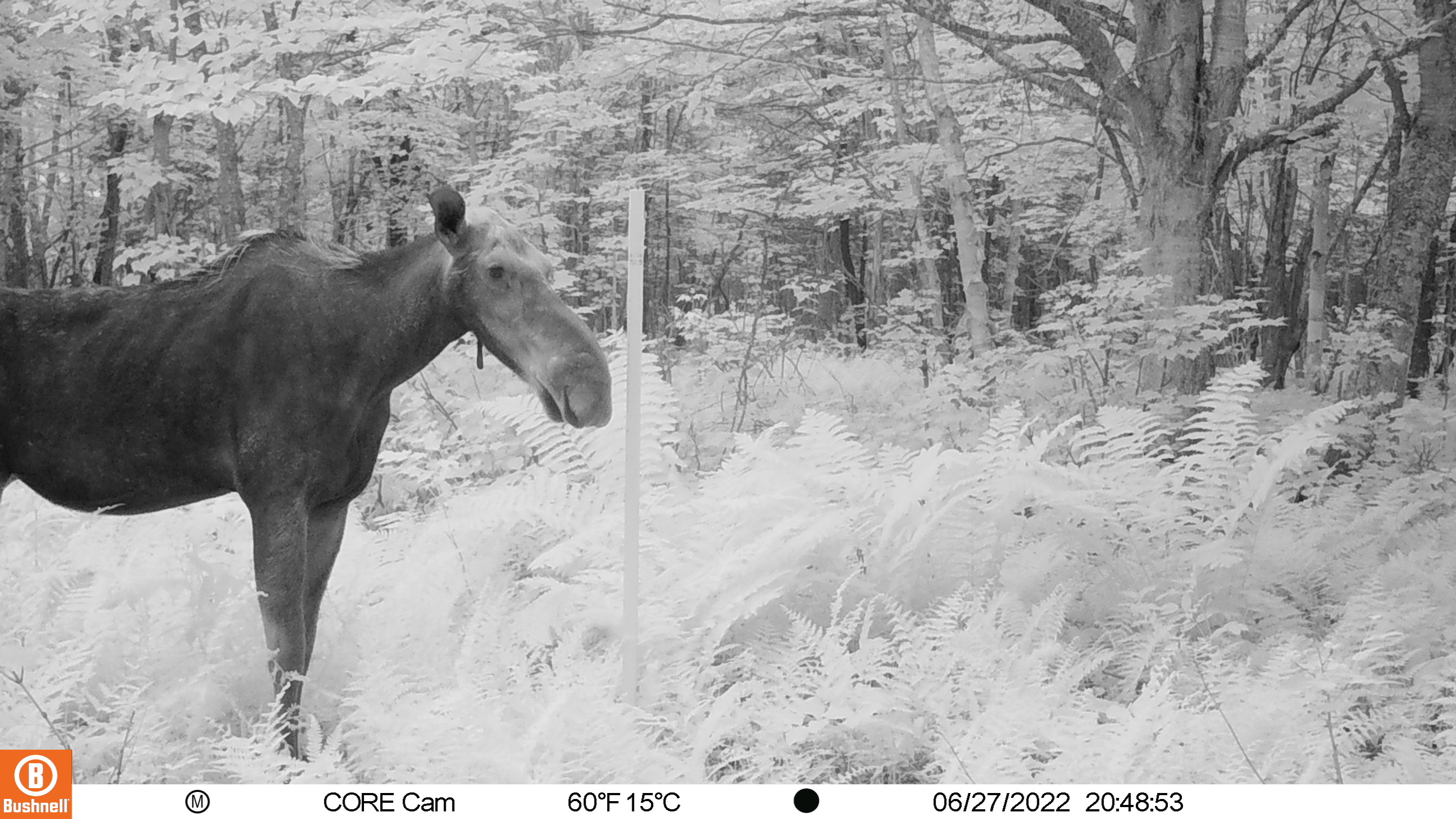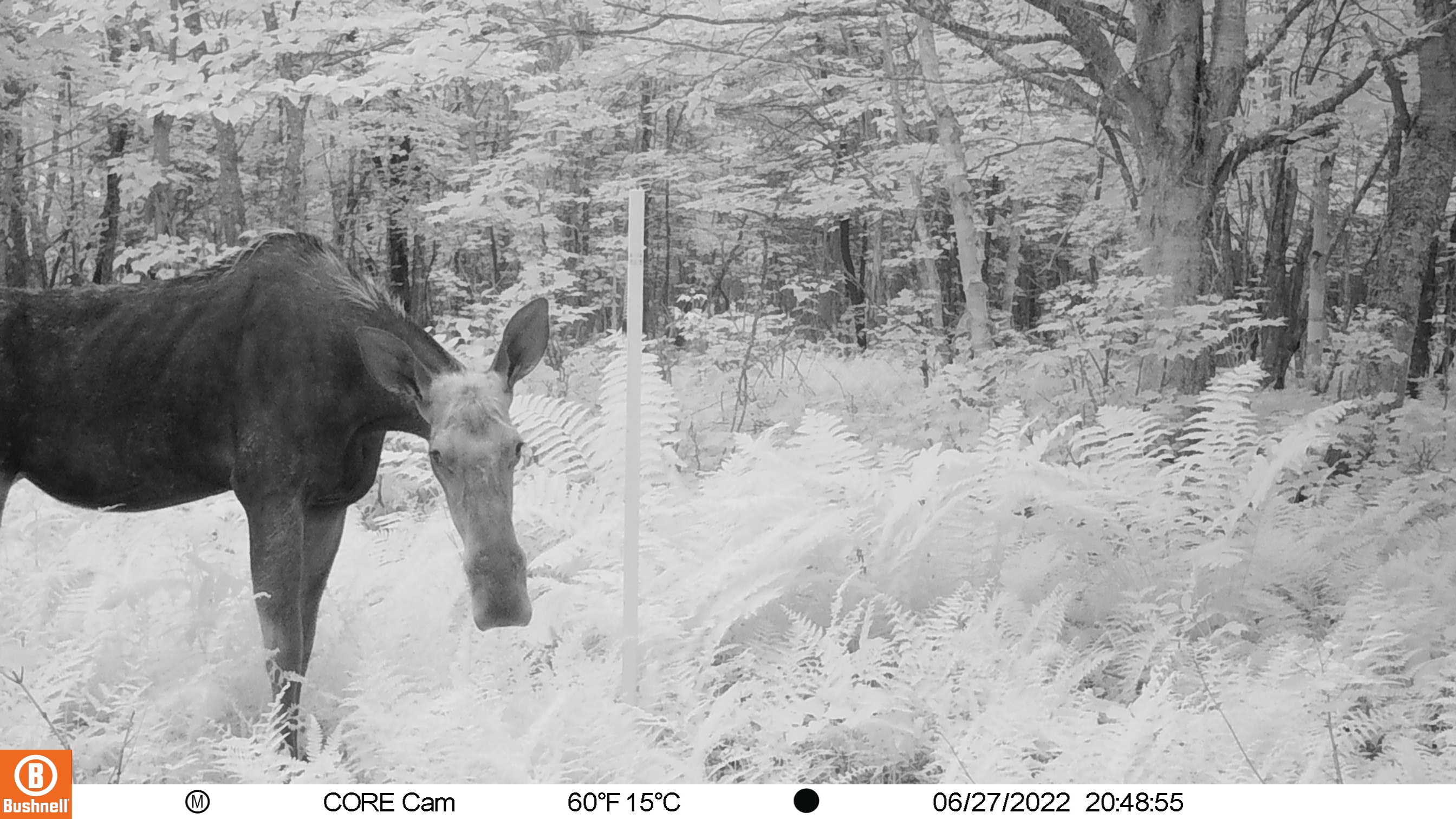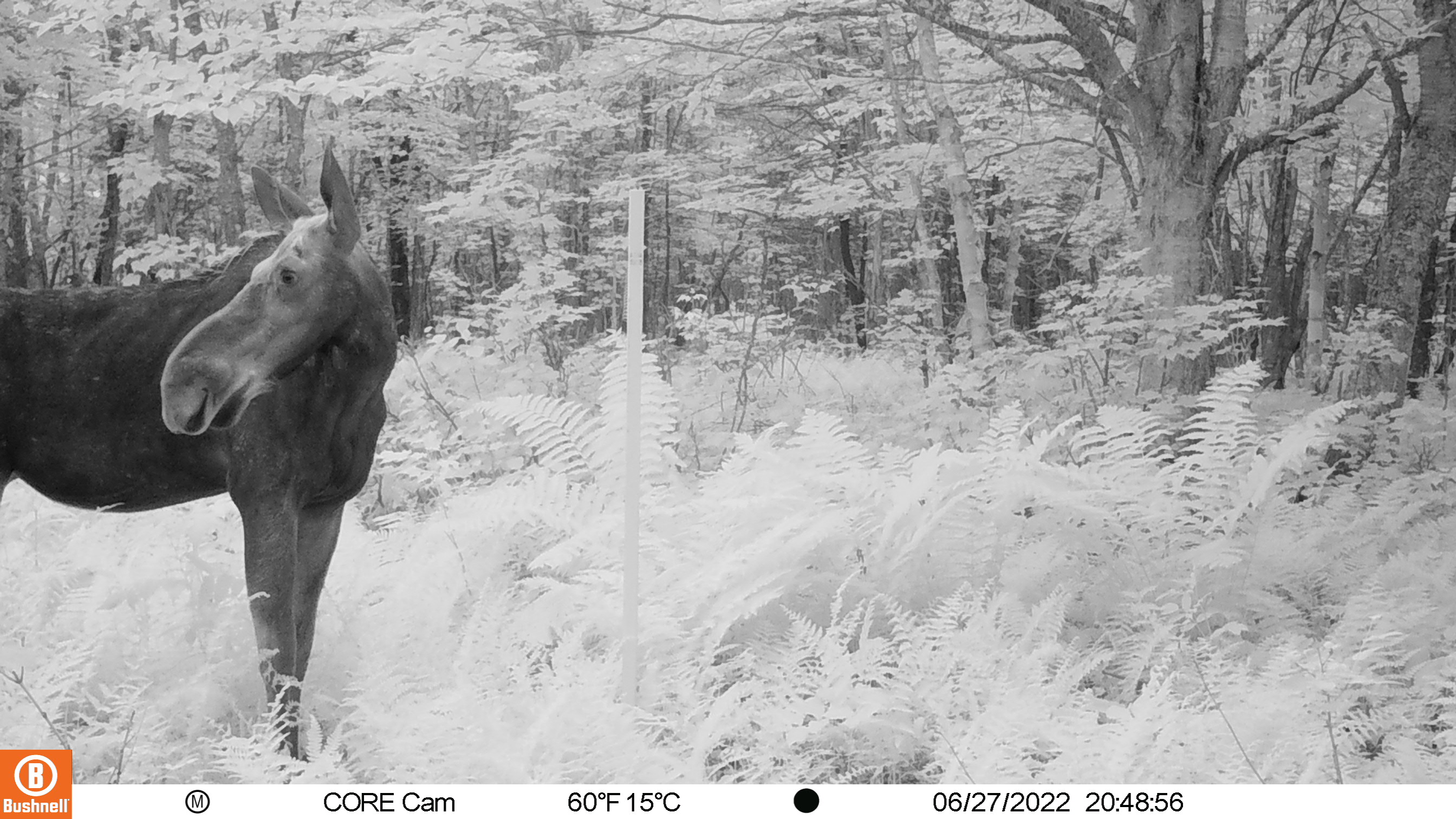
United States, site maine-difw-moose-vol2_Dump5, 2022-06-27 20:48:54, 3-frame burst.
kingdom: Animalia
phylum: Chordata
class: Mammalia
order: Artiodactyla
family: Cervidae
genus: Alces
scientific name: Alces alces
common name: moose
Moose (Alces alces).